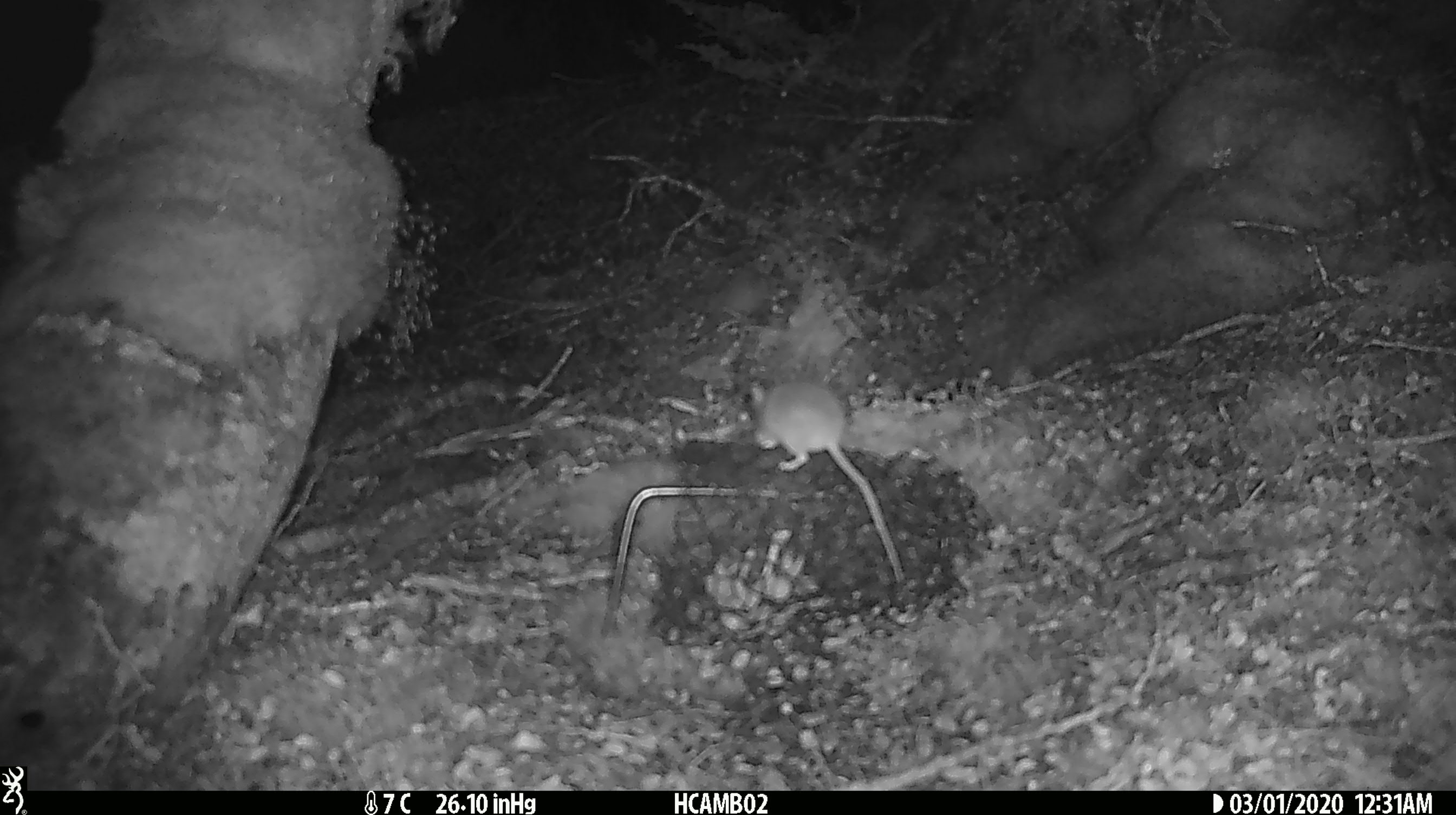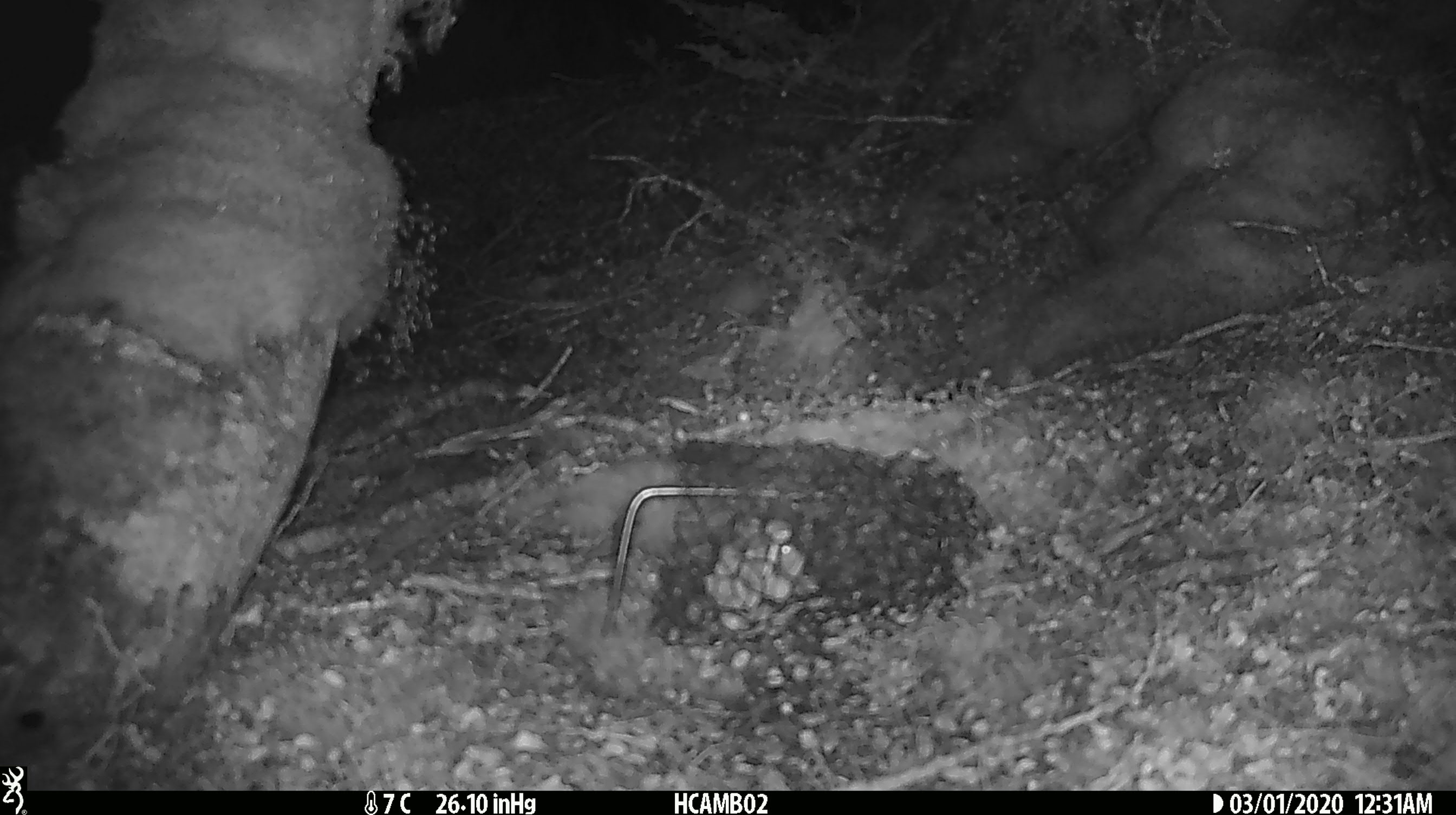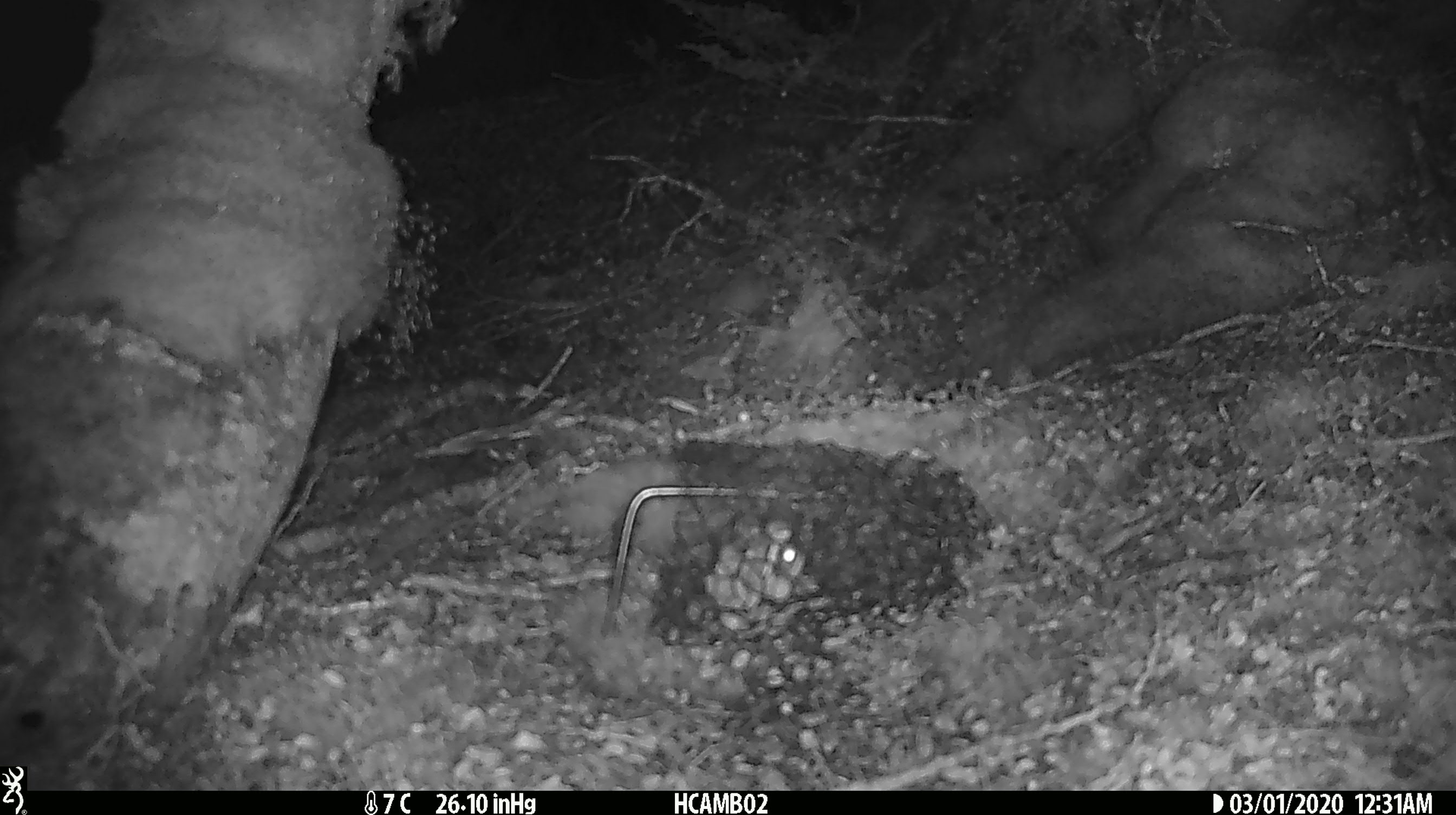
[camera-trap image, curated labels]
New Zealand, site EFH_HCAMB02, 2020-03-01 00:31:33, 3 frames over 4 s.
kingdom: Animalia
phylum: Chordata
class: Mammalia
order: Rodentia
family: Muridae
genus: Mus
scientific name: Mus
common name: mouse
Mouse (Mus).